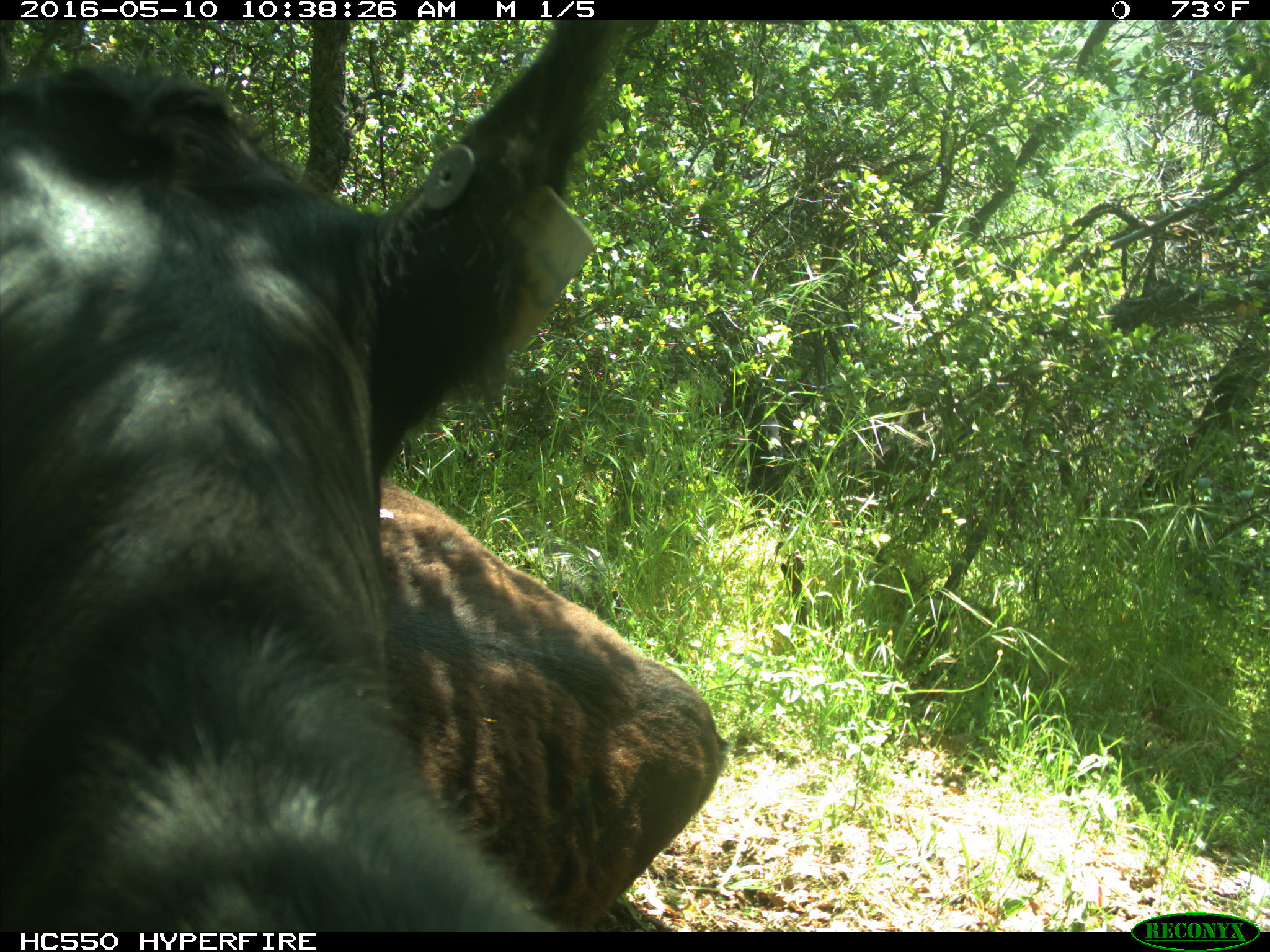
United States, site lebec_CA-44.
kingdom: Animalia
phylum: Chordata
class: Mammalia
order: Artiodactyla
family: Bovidae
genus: Bos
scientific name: Bos taurus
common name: domestic cow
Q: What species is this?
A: Bos taurus (domestic cow).